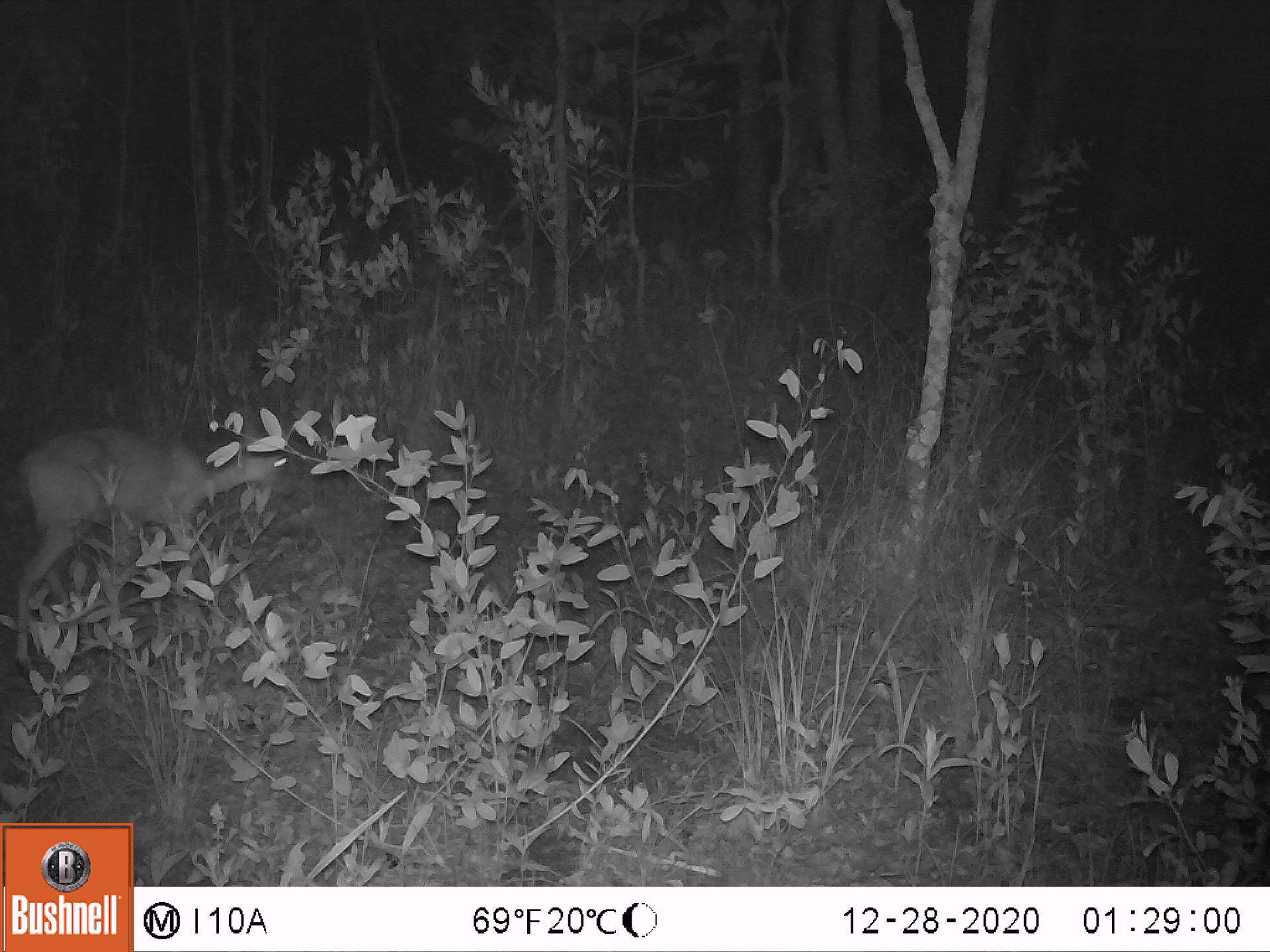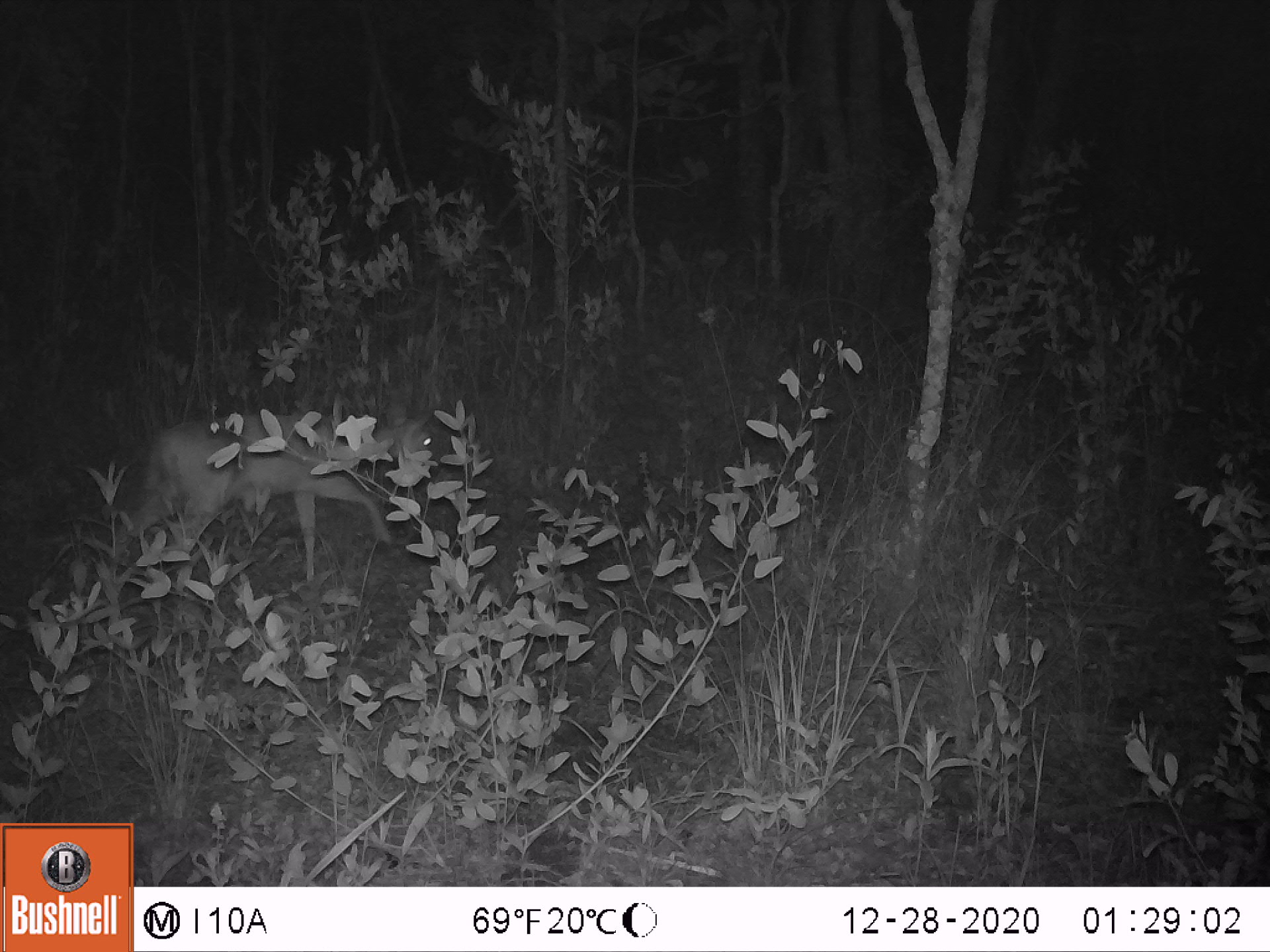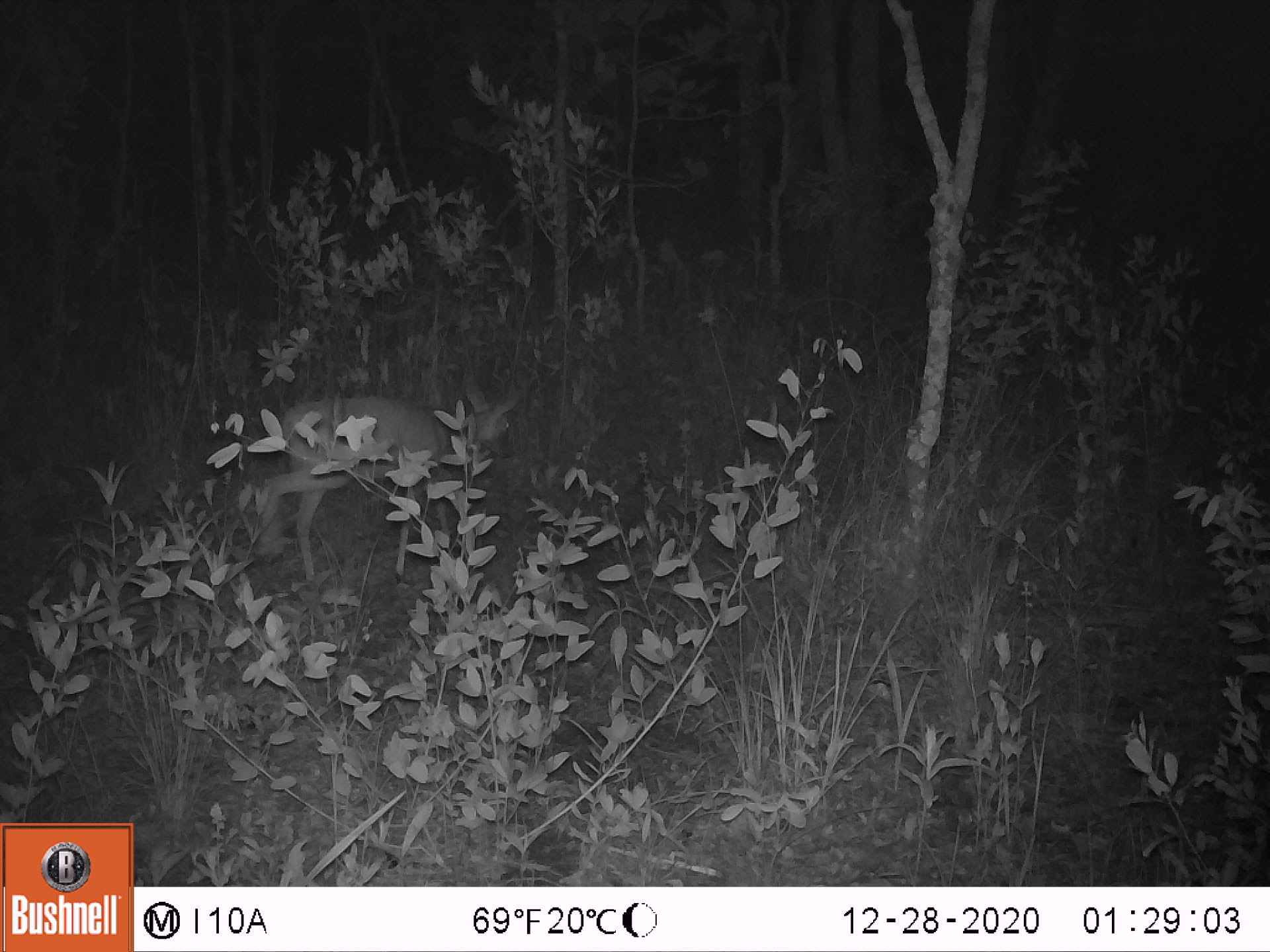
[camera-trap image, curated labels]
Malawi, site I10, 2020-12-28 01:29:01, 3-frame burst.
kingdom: Animalia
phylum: Chordata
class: Mammalia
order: Artiodactyla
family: Bovidae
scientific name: Antilopinae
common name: small antelope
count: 1